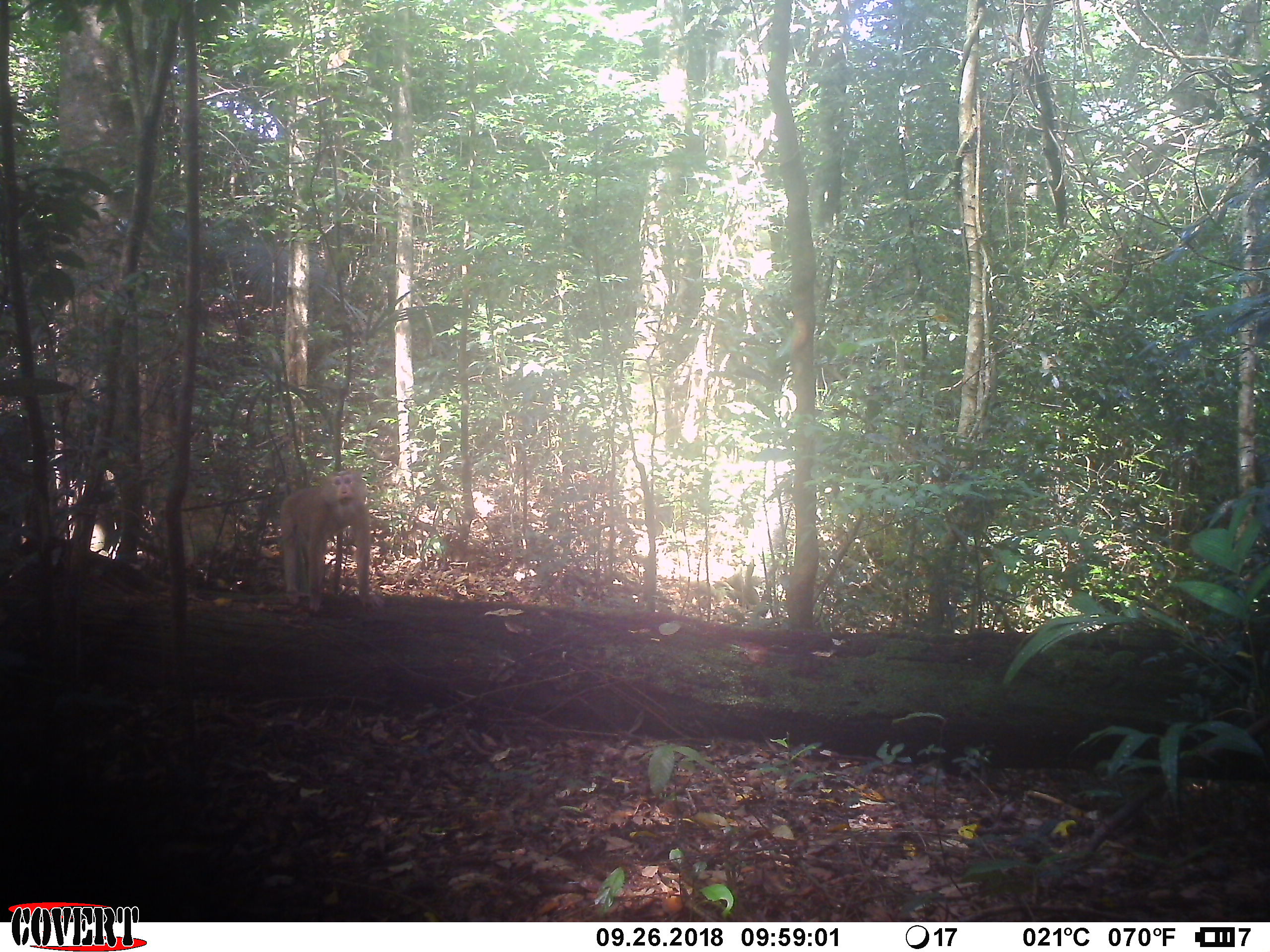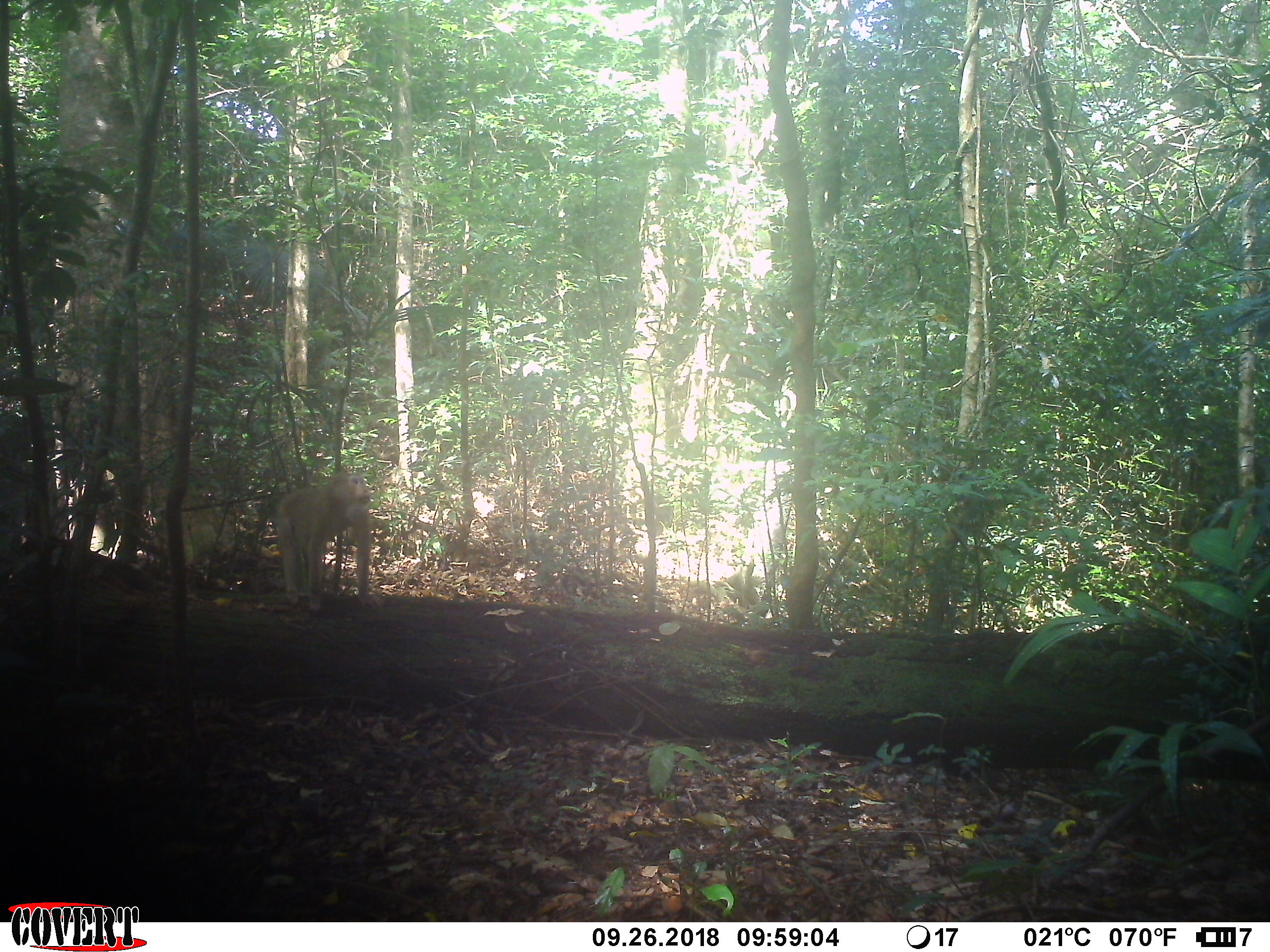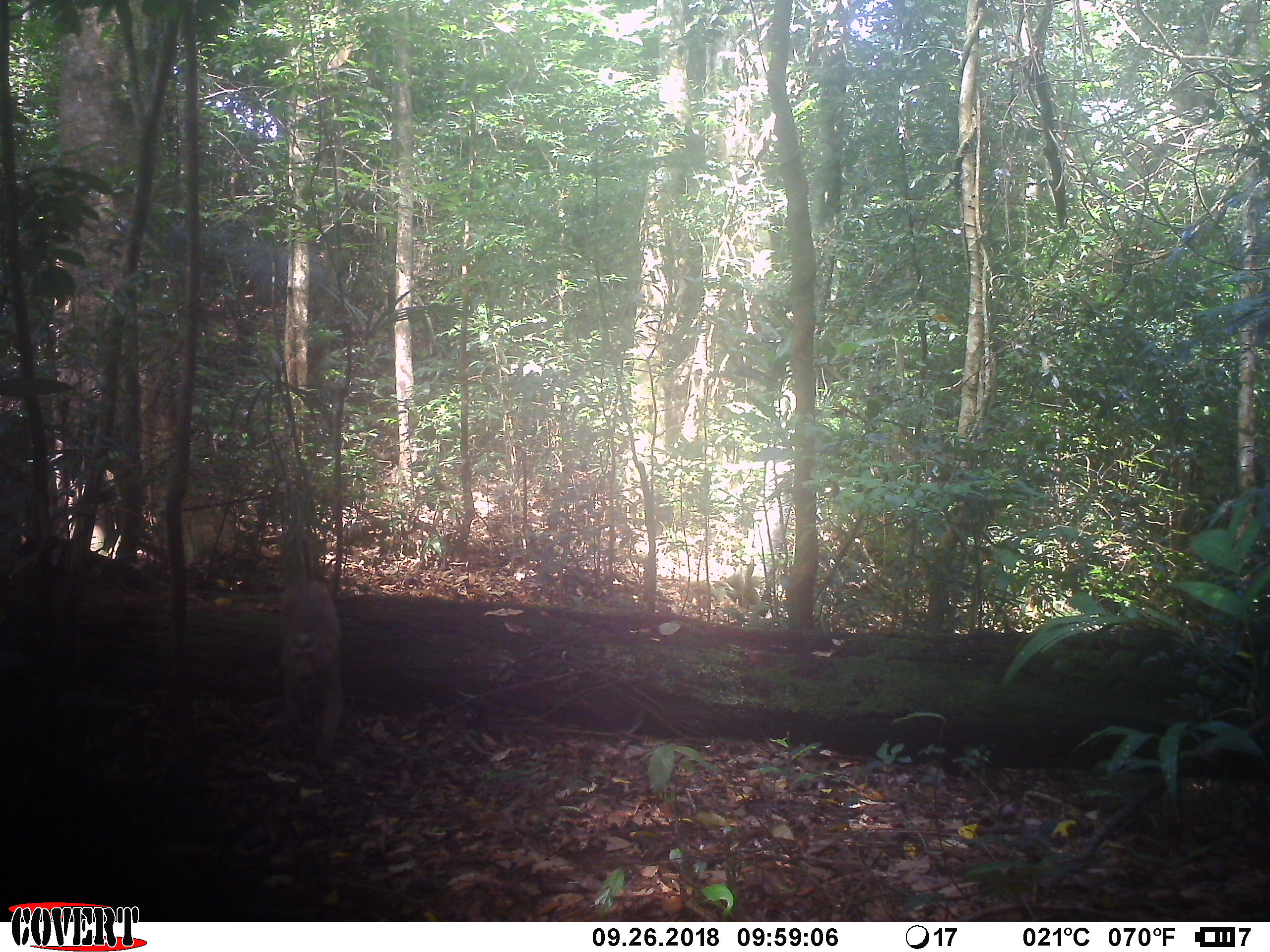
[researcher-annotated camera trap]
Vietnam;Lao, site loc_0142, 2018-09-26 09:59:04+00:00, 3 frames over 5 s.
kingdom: Animalia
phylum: Chordata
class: Mammalia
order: Primates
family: Cercopithecidae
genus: Macaca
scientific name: Macaca nemestrina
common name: pig-tailed macaque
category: pig tailed macaque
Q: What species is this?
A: Pig tailed macaque (pig-tailed macaque) (Macaca nemestrina).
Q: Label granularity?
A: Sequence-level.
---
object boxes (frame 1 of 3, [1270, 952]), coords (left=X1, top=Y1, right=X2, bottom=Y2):
pig tailed macaque: (left=277, top=464, right=385, bottom=615)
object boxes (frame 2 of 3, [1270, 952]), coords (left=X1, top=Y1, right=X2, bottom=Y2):
pig tailed macaque: (left=272, top=468, right=389, bottom=611)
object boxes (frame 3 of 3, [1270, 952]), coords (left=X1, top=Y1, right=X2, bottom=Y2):
pig tailed macaque: (left=278, top=578, right=346, bottom=771)